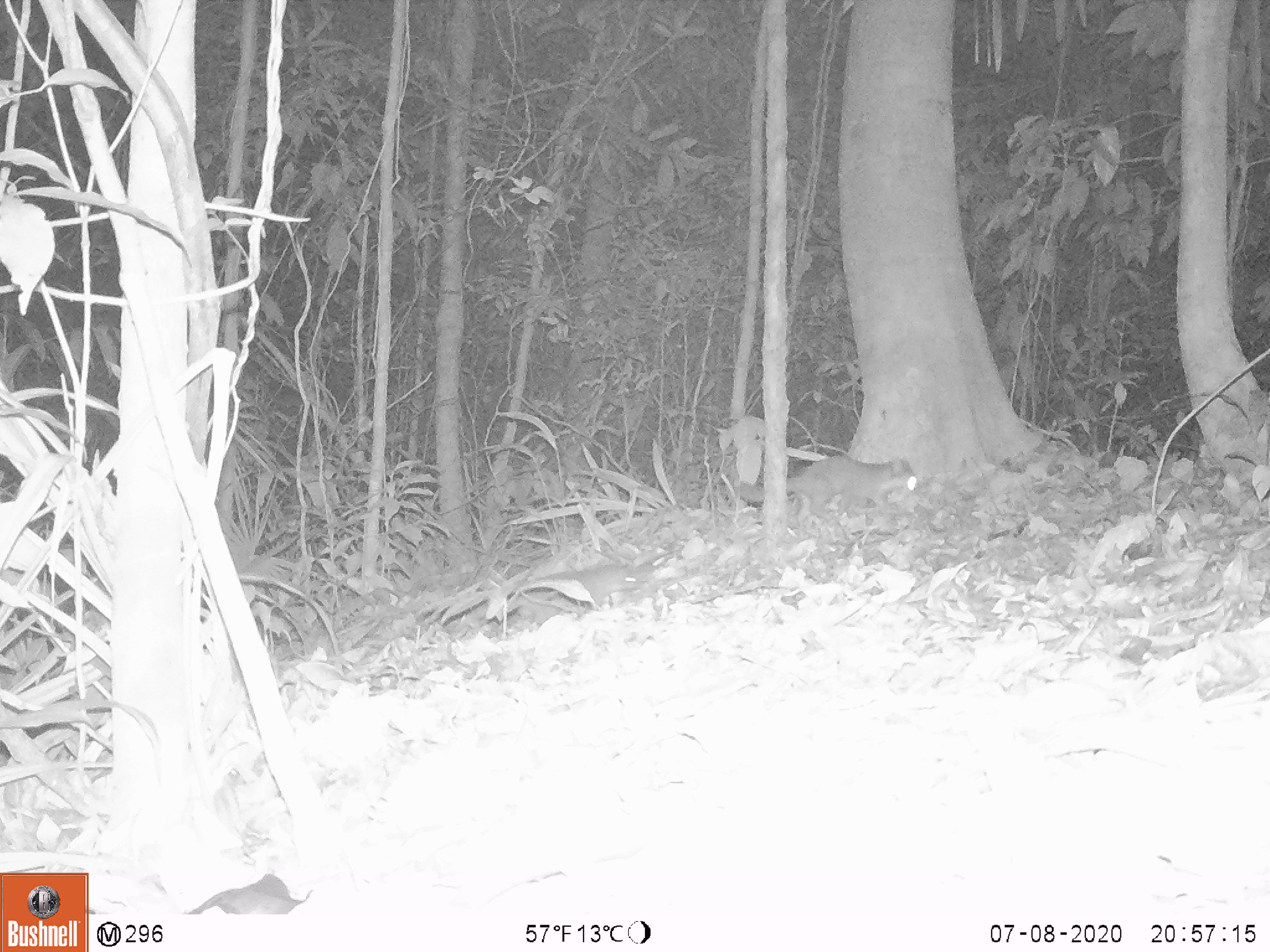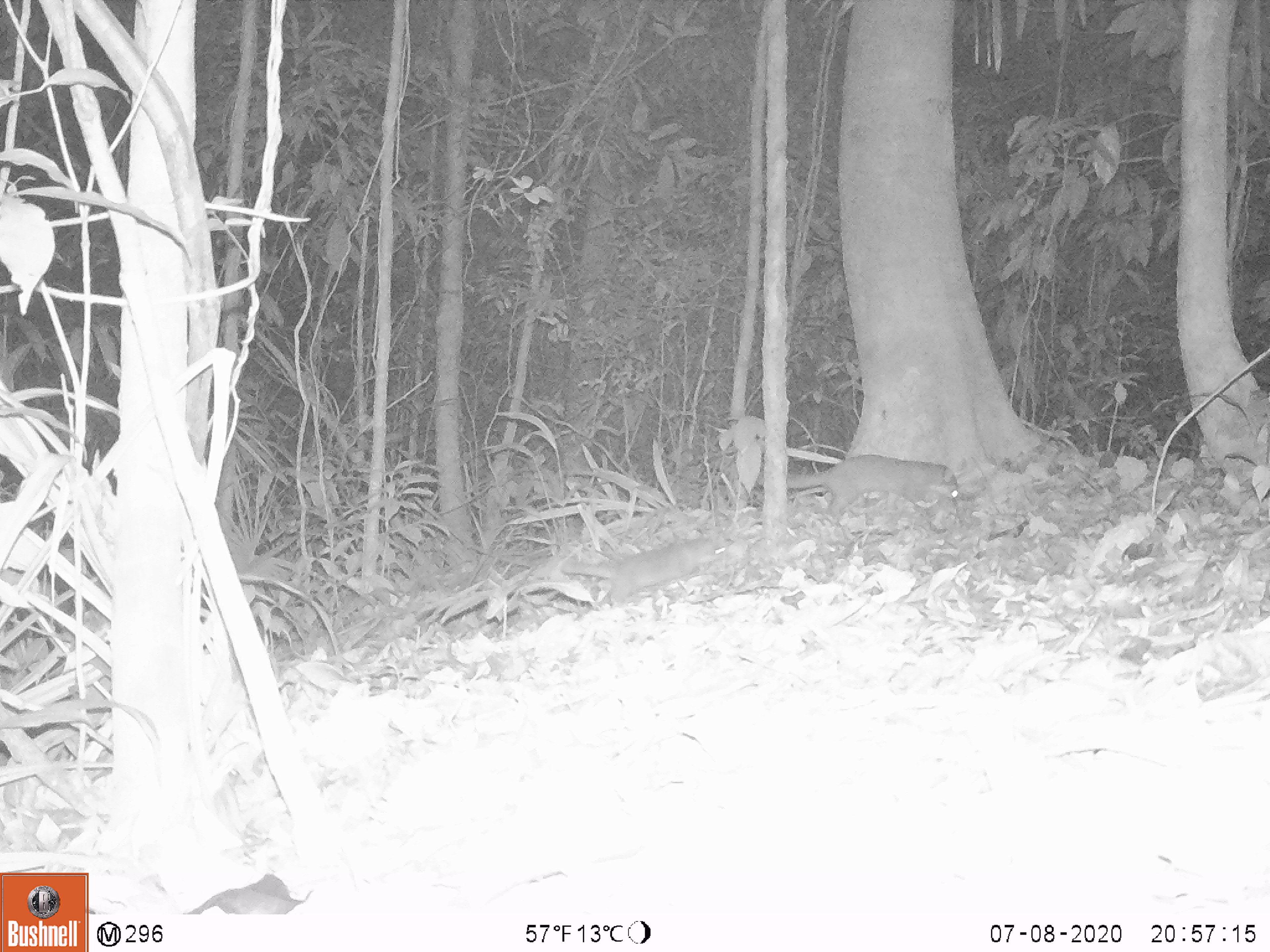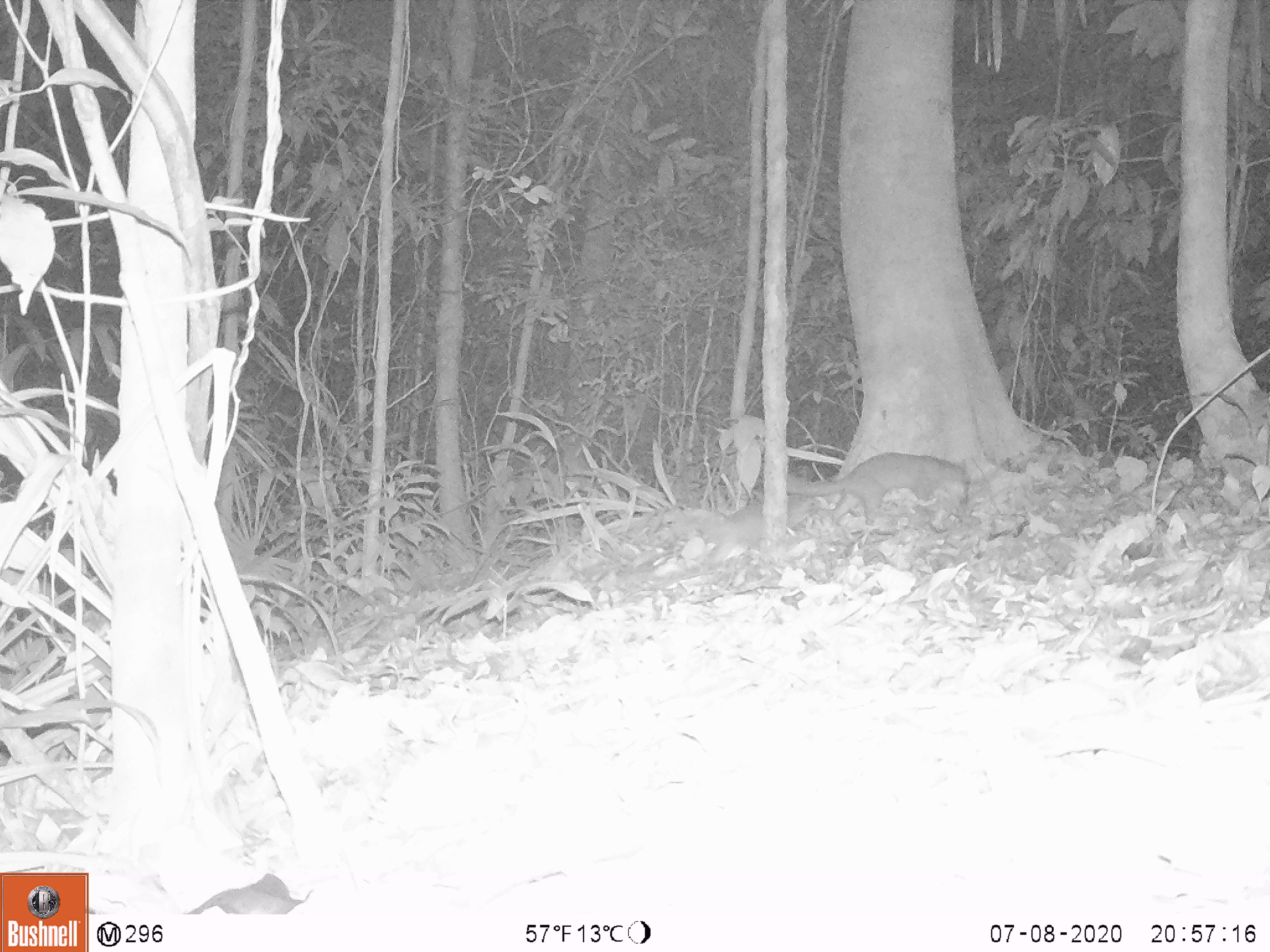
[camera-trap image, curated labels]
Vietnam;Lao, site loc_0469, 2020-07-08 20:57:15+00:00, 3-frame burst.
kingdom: Animalia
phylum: Chordata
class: Mammalia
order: Carnivora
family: Mustelidae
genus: Melogale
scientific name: Melogale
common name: ferret badger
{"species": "ferret badger (Melogale)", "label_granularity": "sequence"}